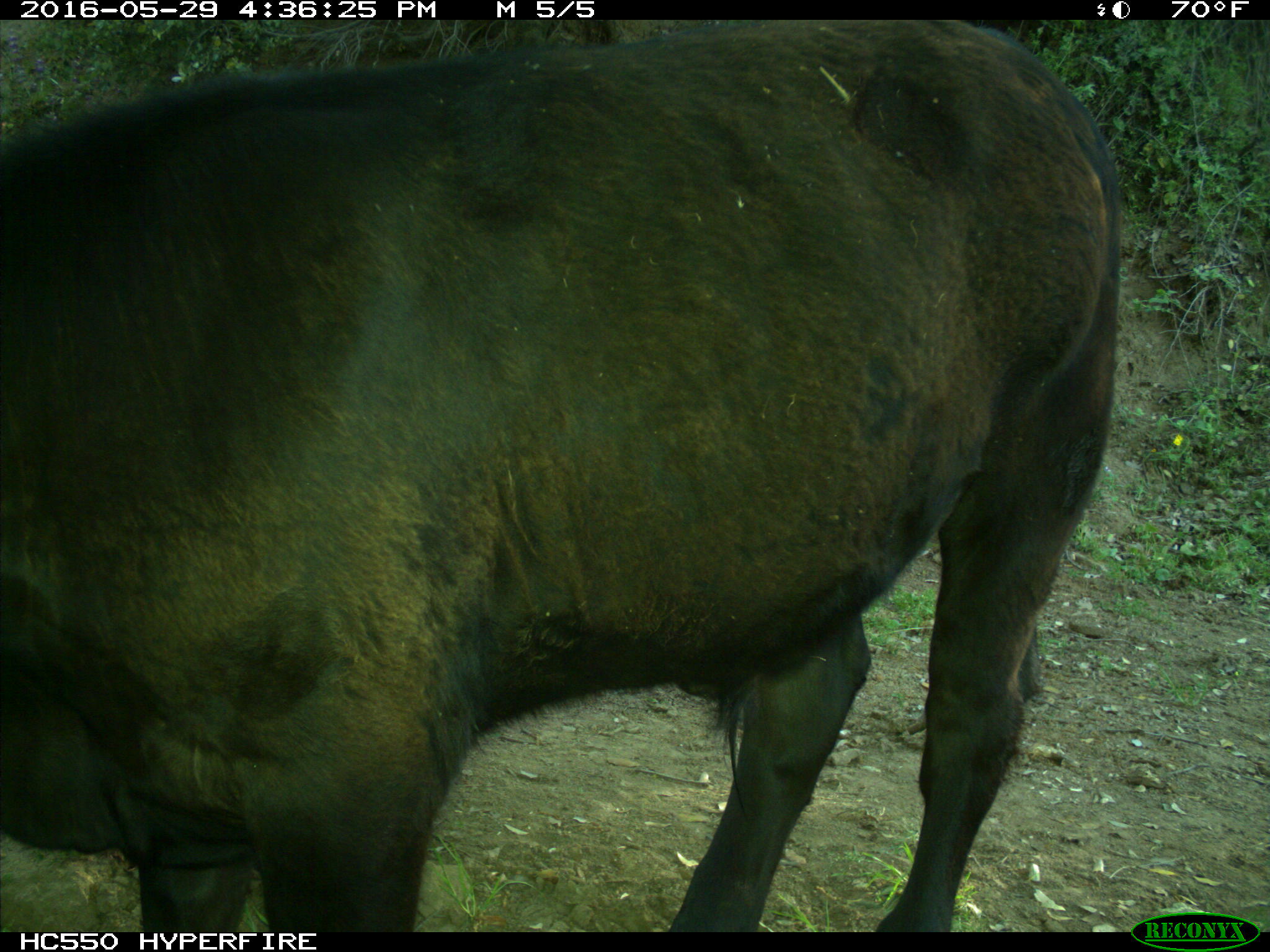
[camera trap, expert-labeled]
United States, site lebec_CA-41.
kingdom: Animalia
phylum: Chordata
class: Mammalia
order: Artiodactyla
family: Bovidae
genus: Bos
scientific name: Bos taurus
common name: domestic cow